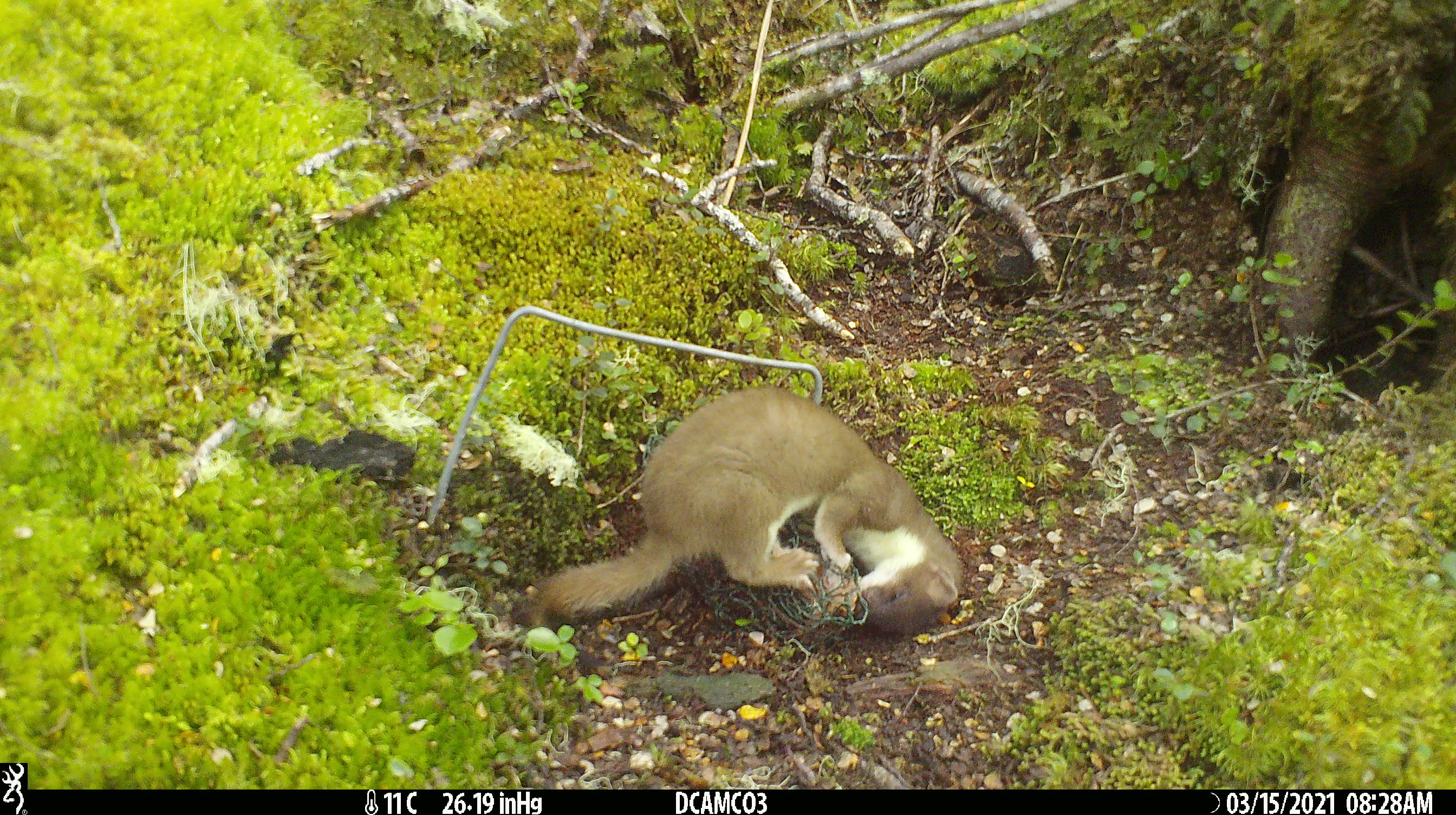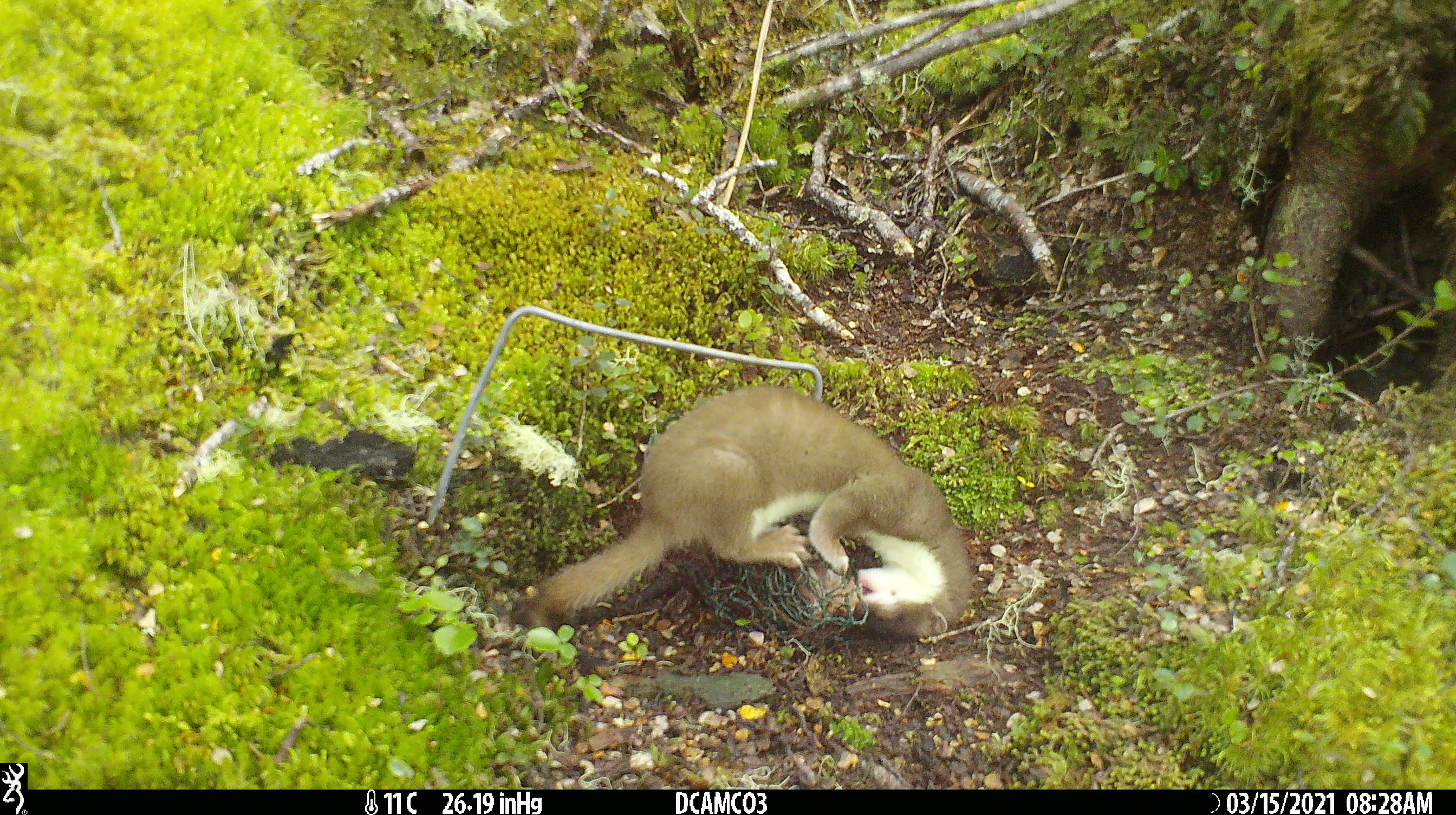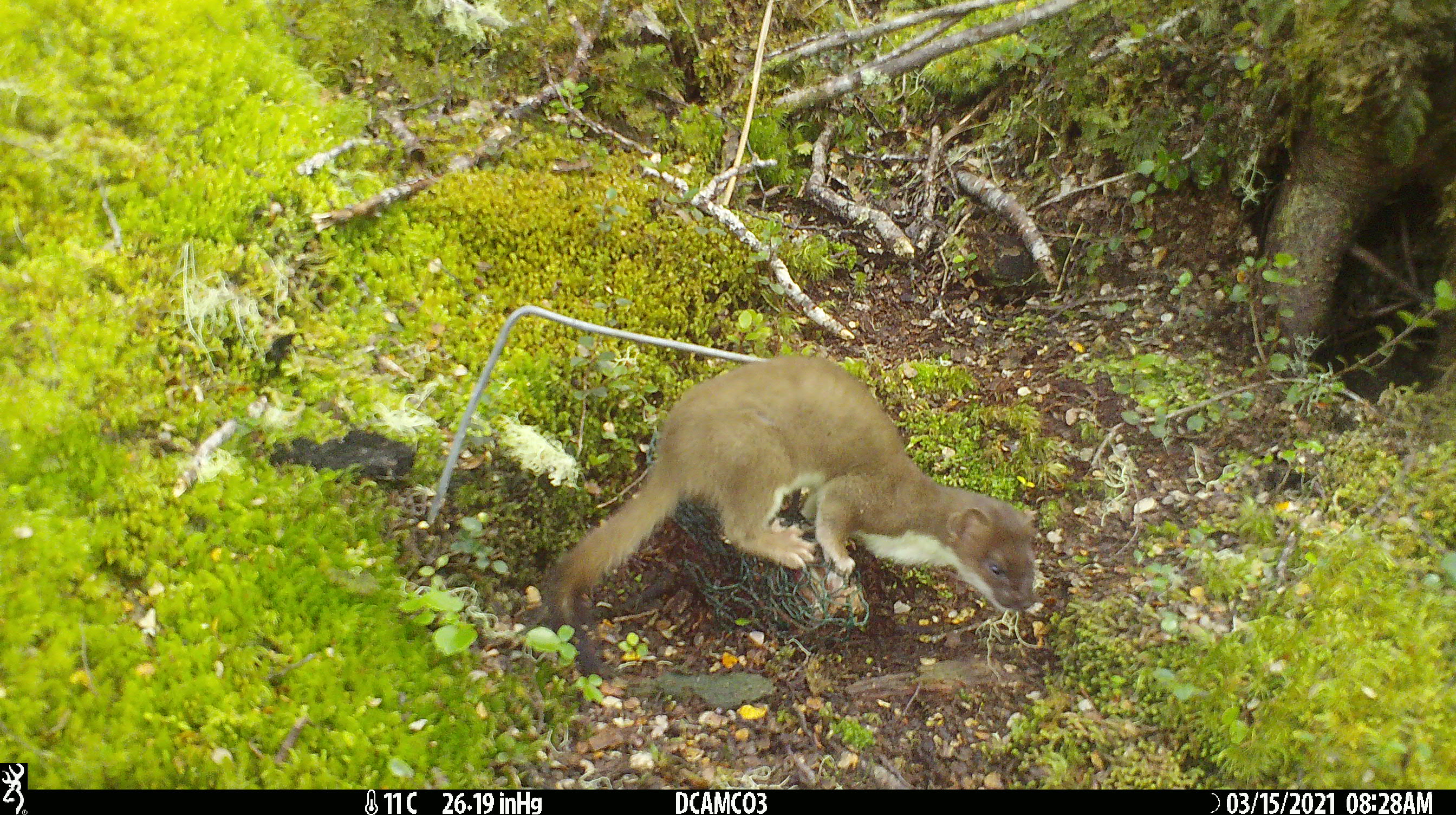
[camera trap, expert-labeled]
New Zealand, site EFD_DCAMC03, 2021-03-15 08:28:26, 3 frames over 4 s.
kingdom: Animalia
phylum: Chordata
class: Mammalia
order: Carnivora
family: Mustelidae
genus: Mustela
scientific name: Mustela erminea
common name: stoat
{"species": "stoat (Mustela erminea)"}